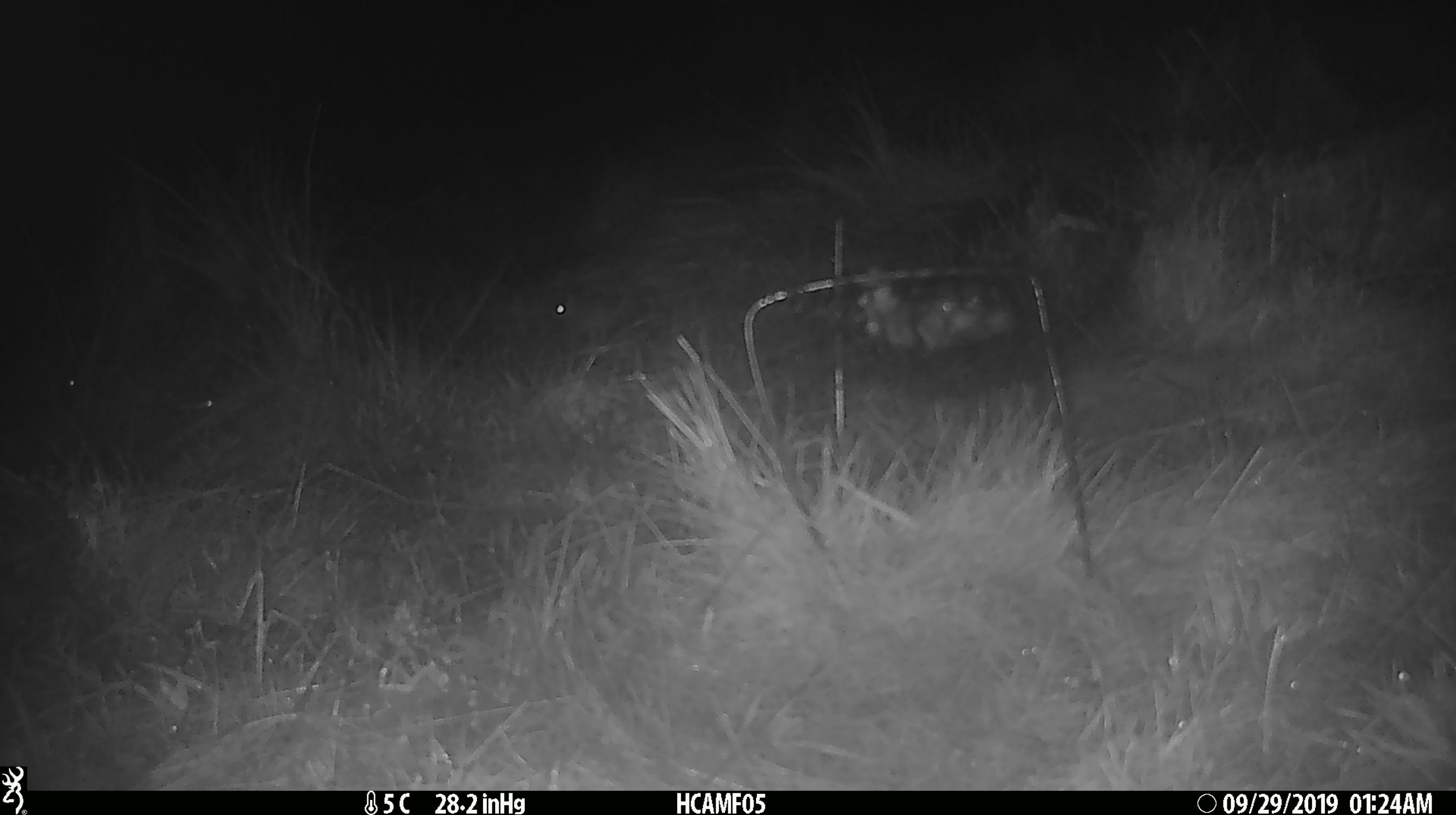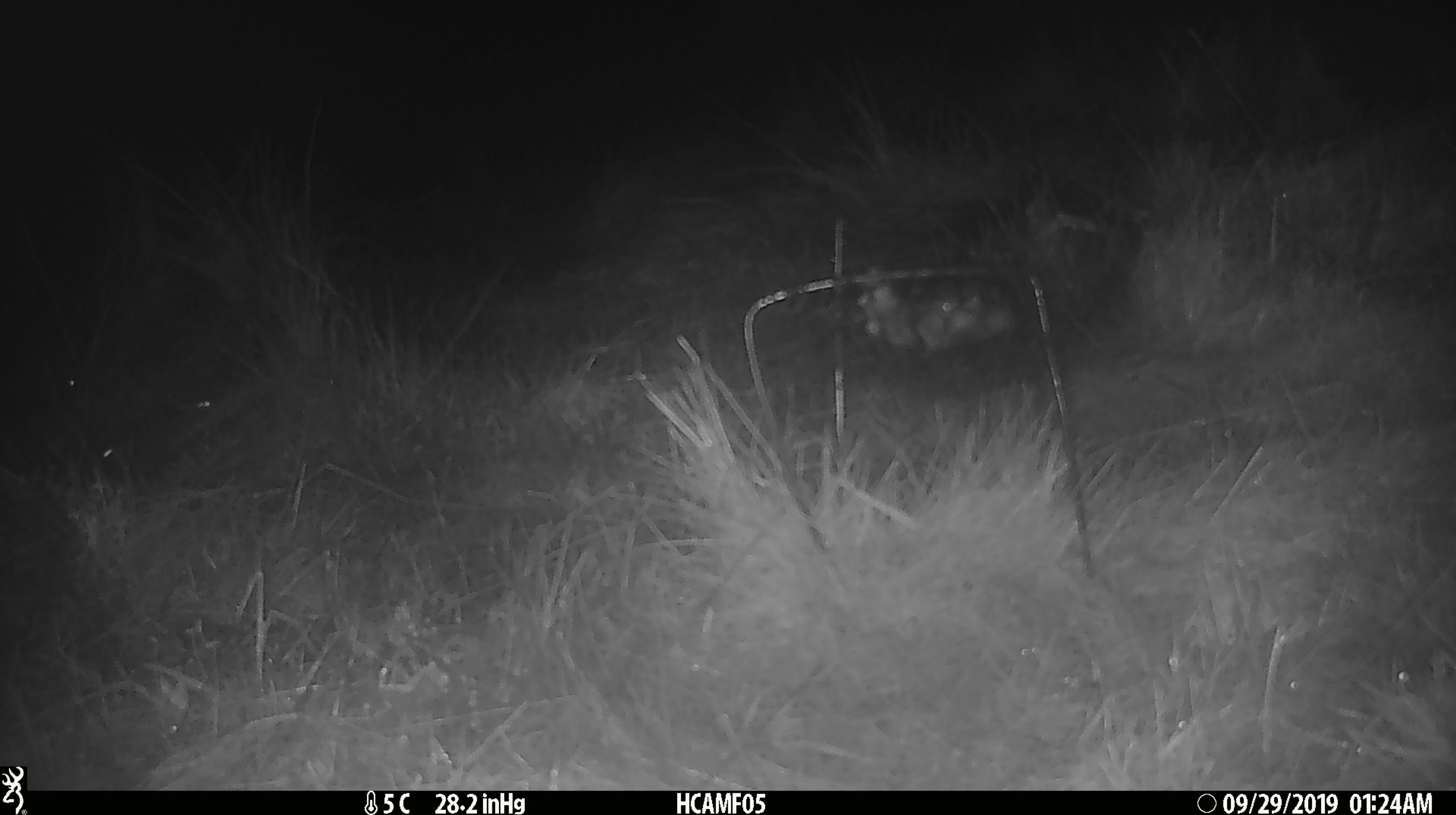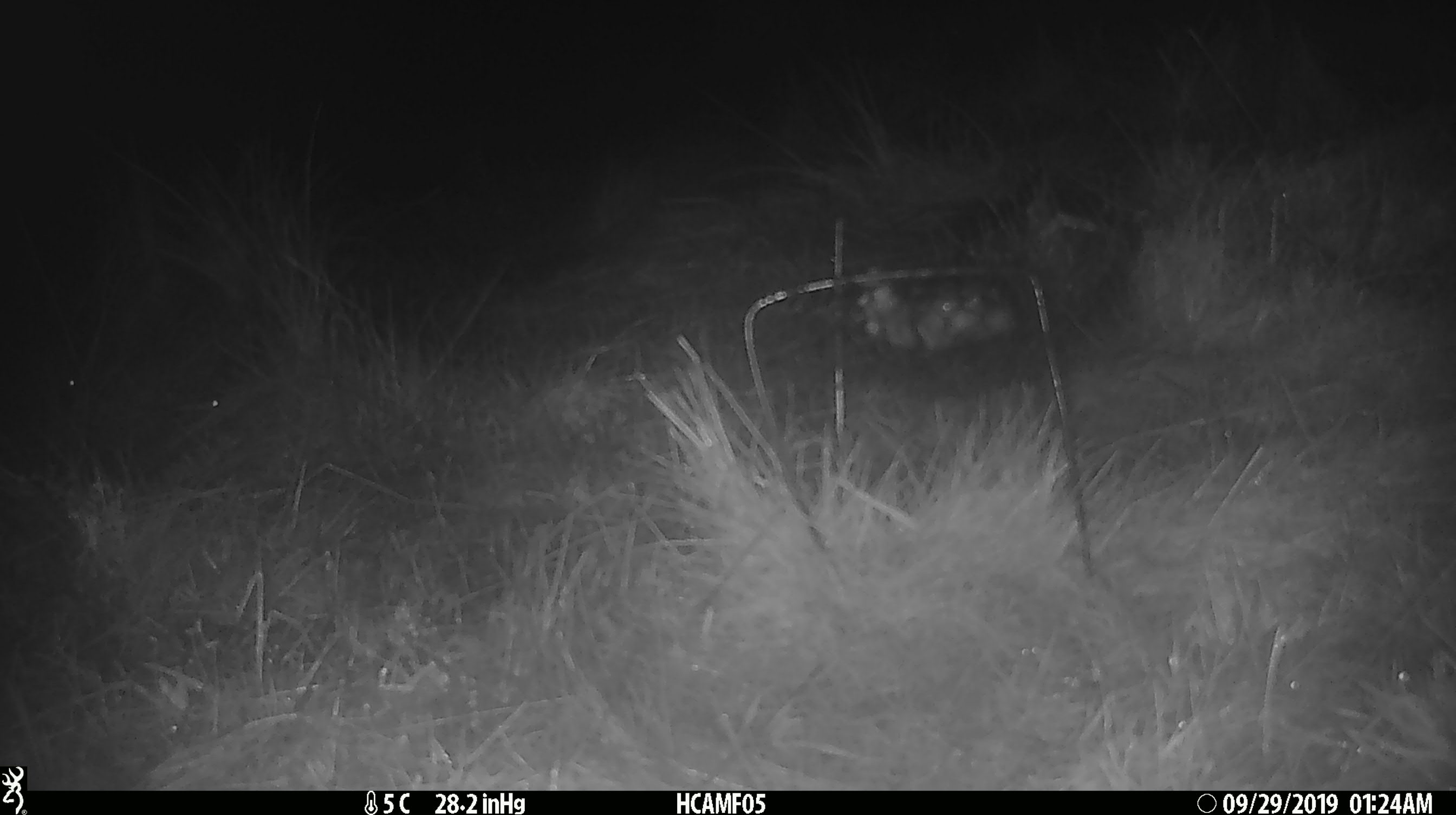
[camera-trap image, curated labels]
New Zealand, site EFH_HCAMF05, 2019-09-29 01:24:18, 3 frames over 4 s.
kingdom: Animalia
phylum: Chordata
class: Mammalia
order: Rodentia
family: Muridae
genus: Mus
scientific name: Mus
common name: mouse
Mouse (Mus).